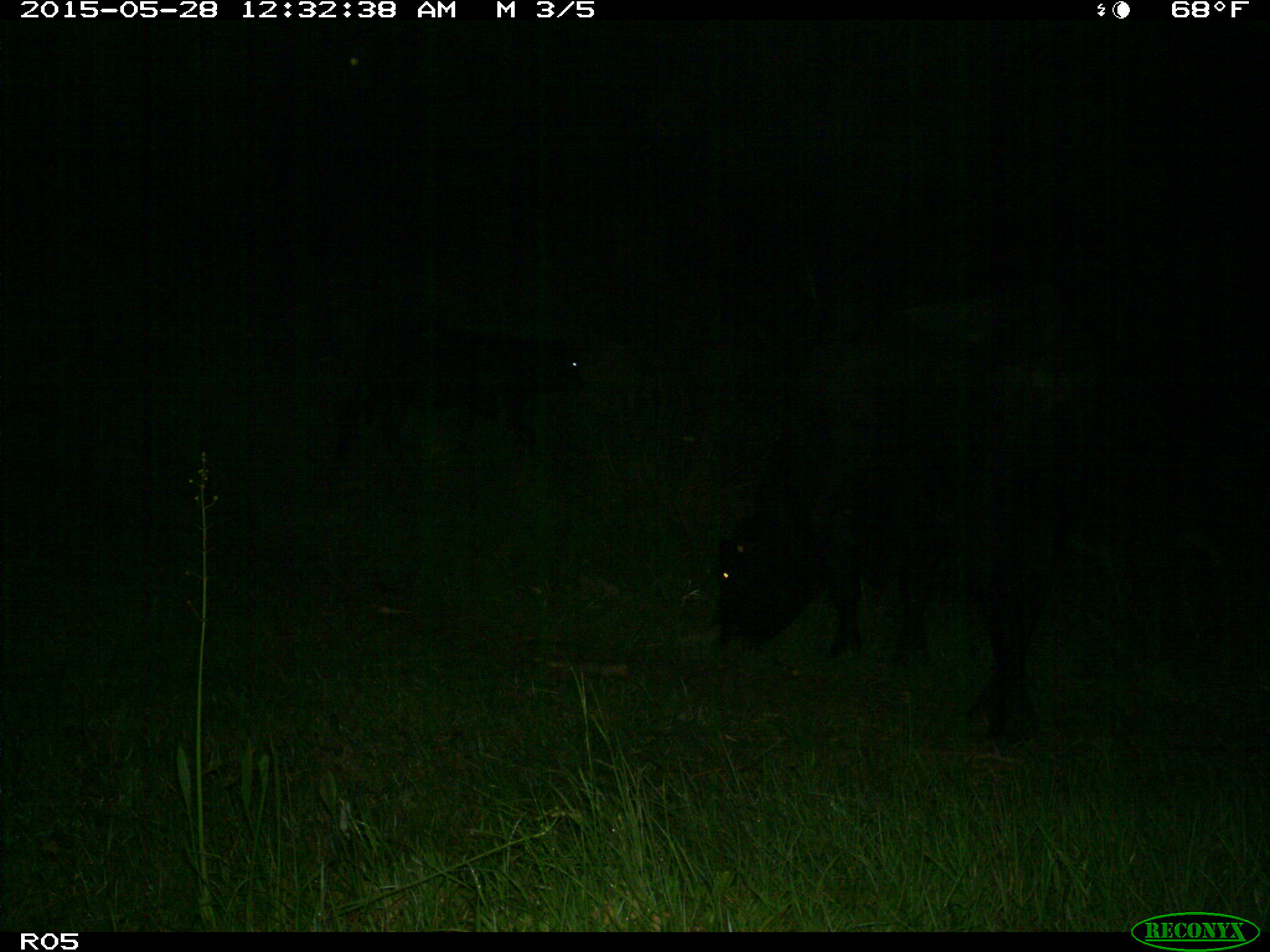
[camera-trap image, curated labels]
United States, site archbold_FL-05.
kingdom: Animalia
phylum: Chordata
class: Mammalia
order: Artiodactyla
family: Bovidae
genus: Bos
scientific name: Bos taurus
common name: domestic cow